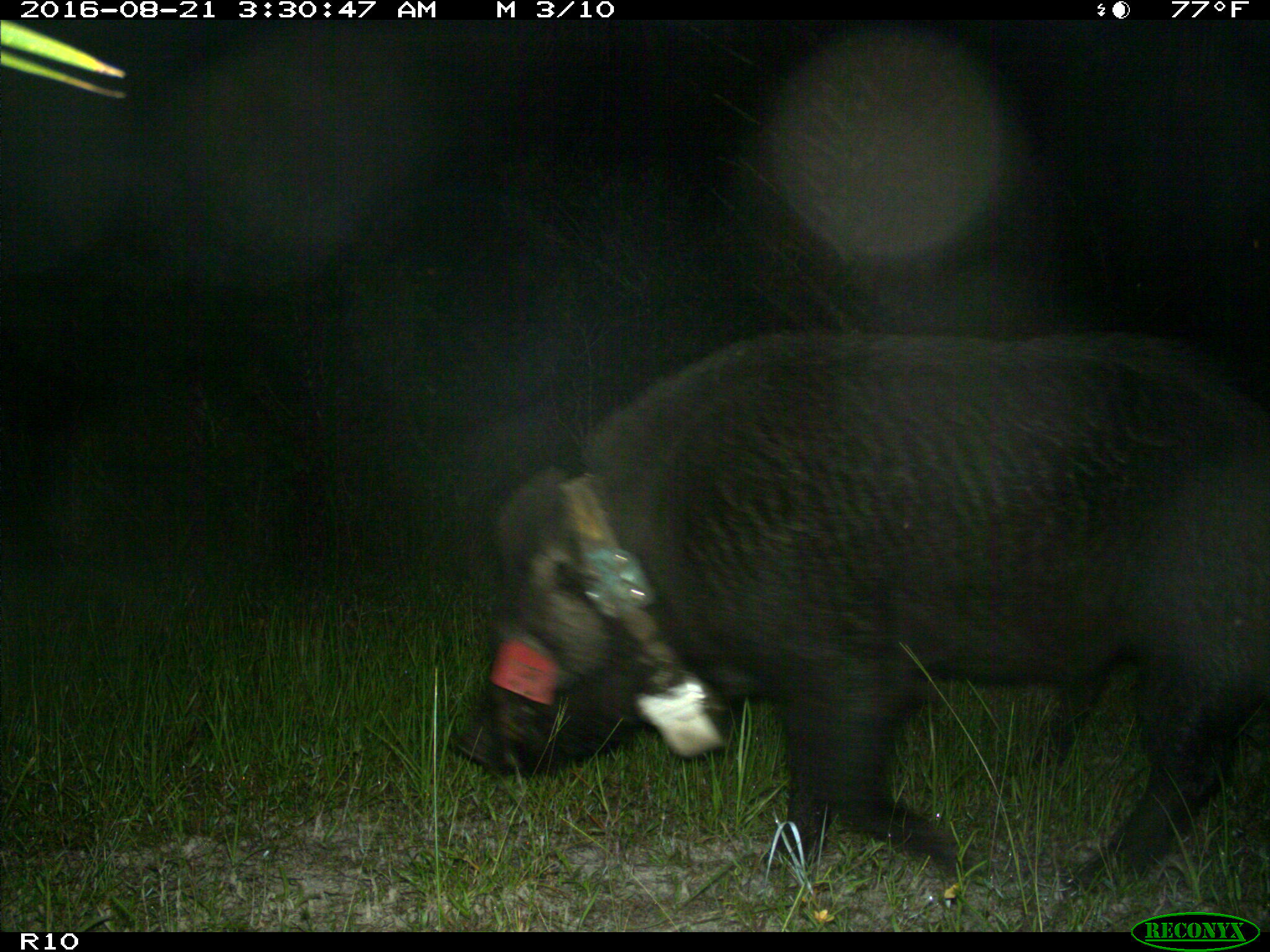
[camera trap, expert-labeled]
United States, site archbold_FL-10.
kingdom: Animalia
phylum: Chordata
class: Mammalia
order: Artiodactyla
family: Suidae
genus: Sus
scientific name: Sus scrofa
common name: wild boar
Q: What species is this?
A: Sus scrofa (wild boar).